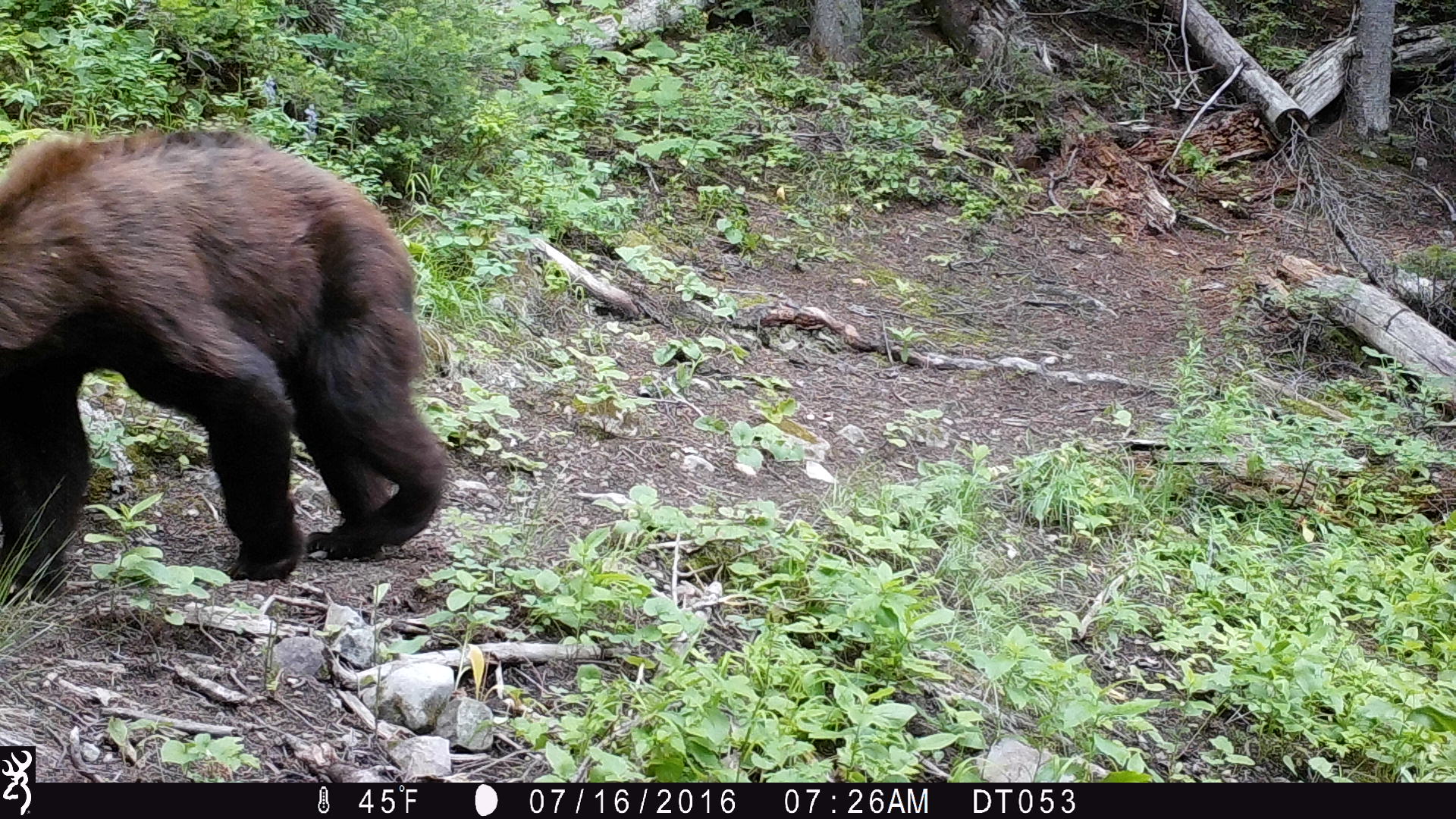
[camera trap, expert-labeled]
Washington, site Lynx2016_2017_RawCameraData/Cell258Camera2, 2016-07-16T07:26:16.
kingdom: Animalia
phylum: Chordata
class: Mammalia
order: Carnivora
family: Ursidae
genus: Ursus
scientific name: Ursus americanus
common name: american black bear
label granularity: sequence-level